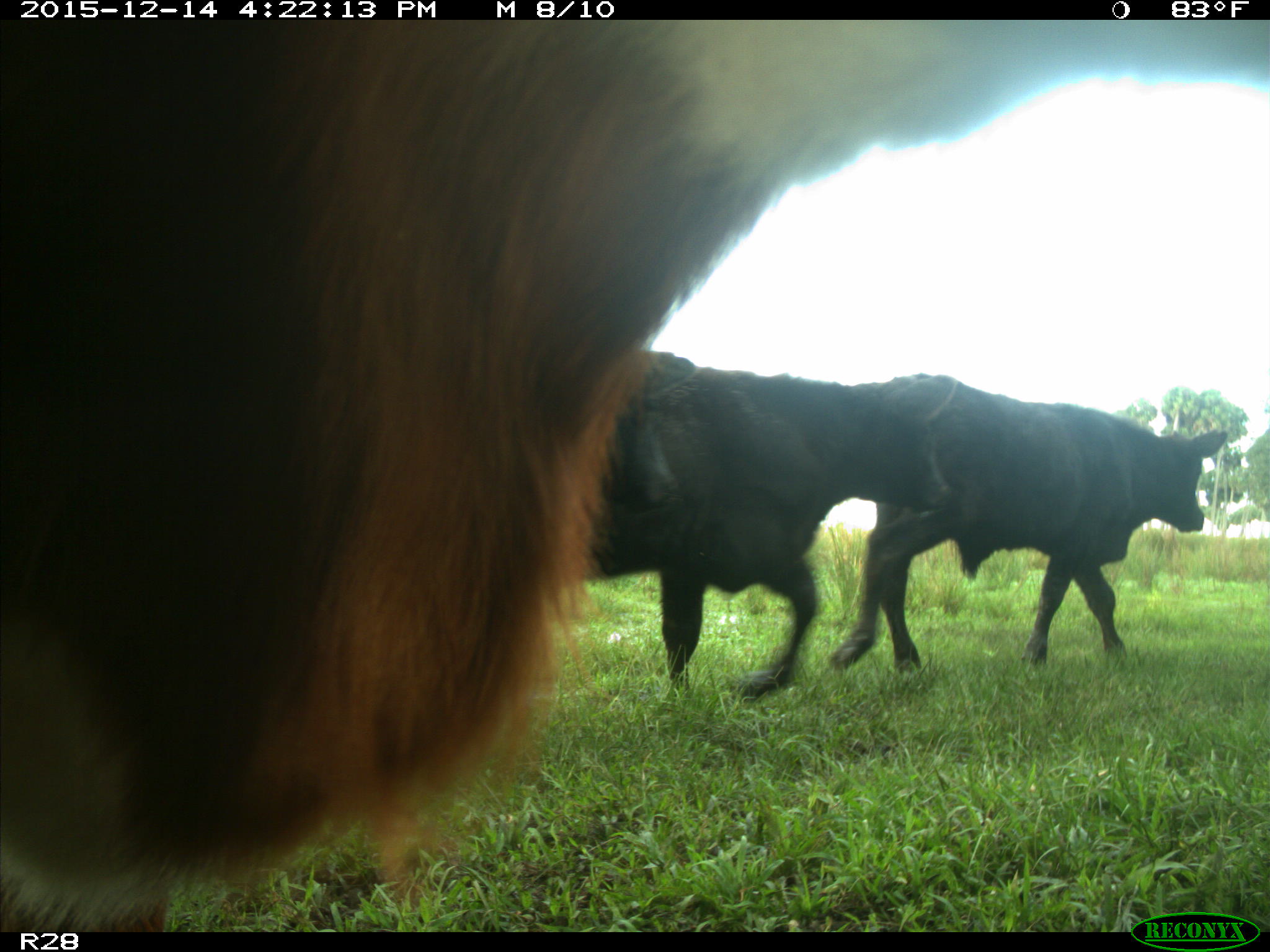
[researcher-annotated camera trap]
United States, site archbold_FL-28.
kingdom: Animalia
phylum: Chordata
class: Mammalia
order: Artiodactyla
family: Bovidae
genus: Bos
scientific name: Bos taurus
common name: domestic cow